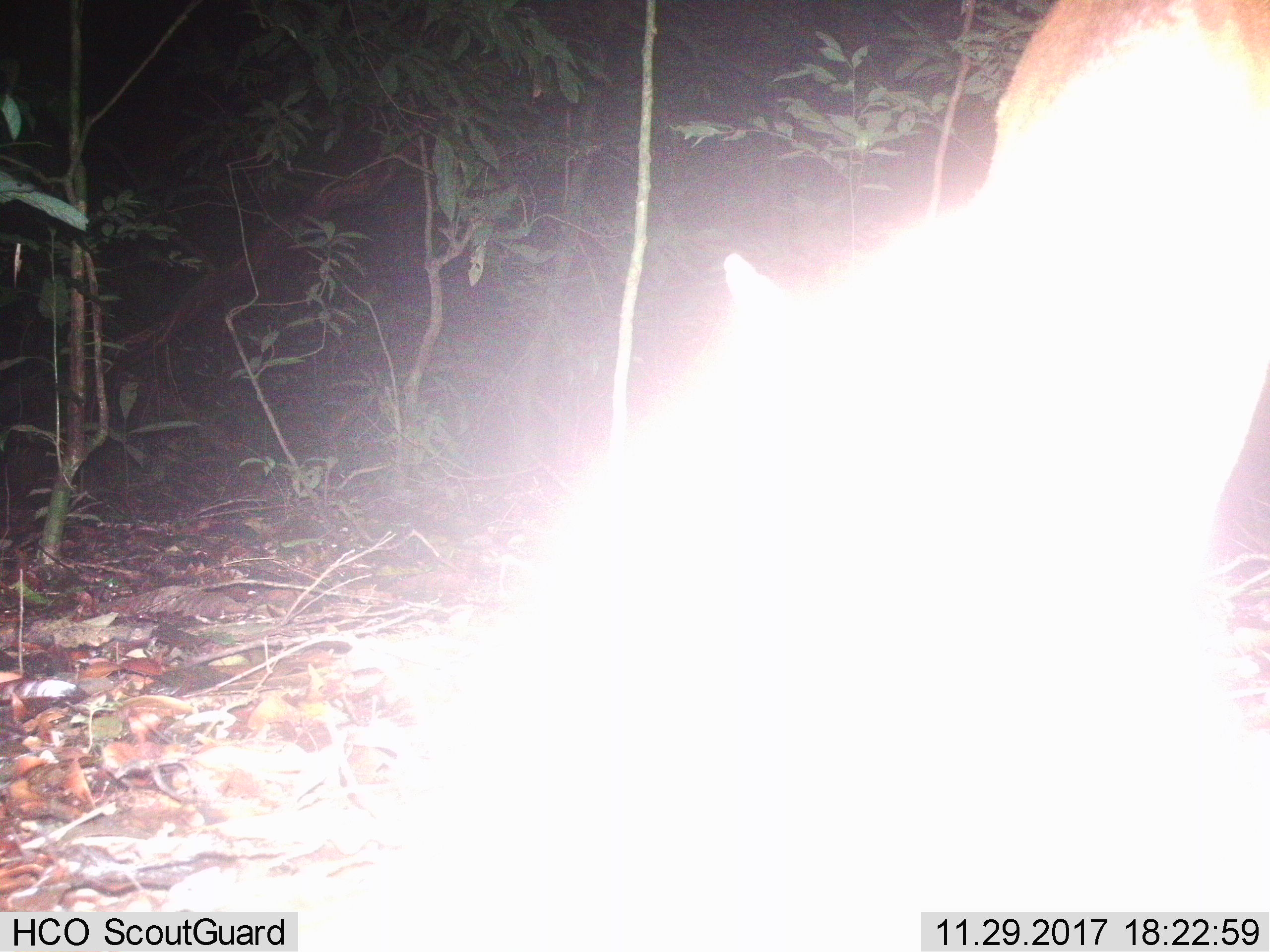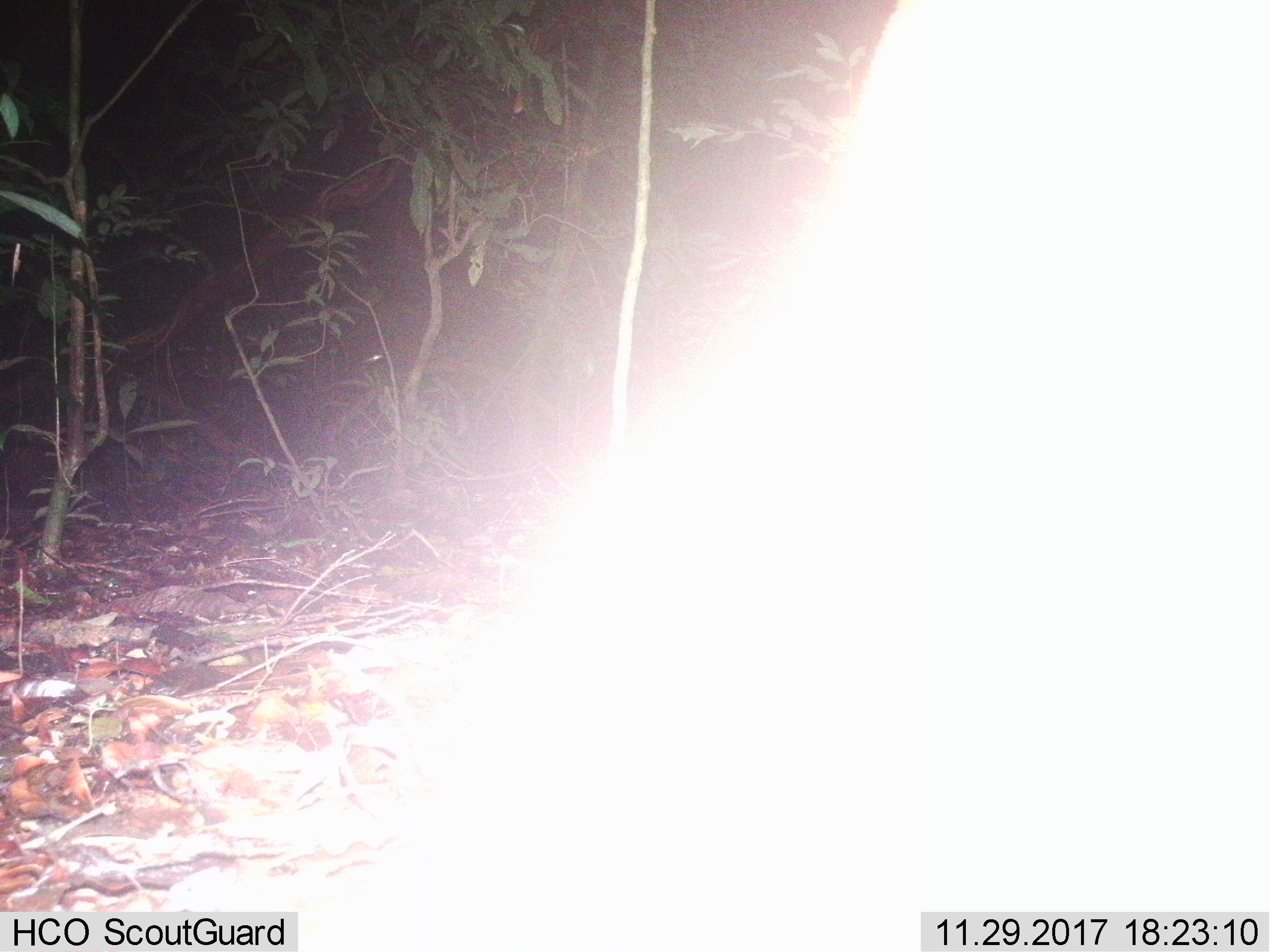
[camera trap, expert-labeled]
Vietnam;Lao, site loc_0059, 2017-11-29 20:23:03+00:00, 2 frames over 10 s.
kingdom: Animalia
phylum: Chordata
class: Mammalia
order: Artiodactyla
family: Cervidae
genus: Muntiacus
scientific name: Muntiacus vuquangensis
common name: large-antlered muntjac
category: large antlered muntjac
Large antlered muntjac (large-antlered muntjac) (Muntiacus vuquangensis). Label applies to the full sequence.